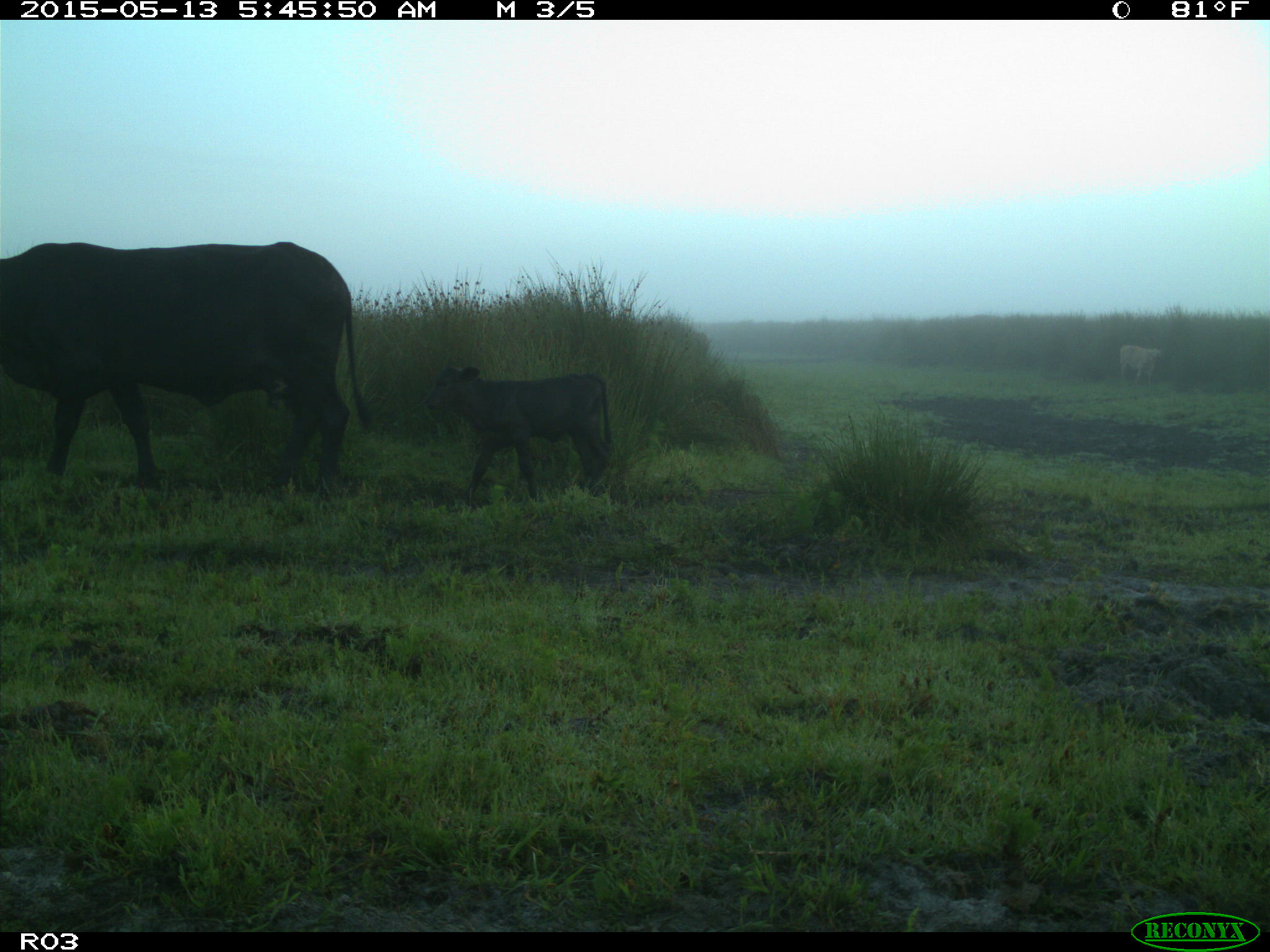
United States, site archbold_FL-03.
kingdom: Animalia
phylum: Chordata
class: Mammalia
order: Artiodactyla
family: Bovidae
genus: Bos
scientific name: Bos taurus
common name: domestic cow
Bos taurus (domestic cow).